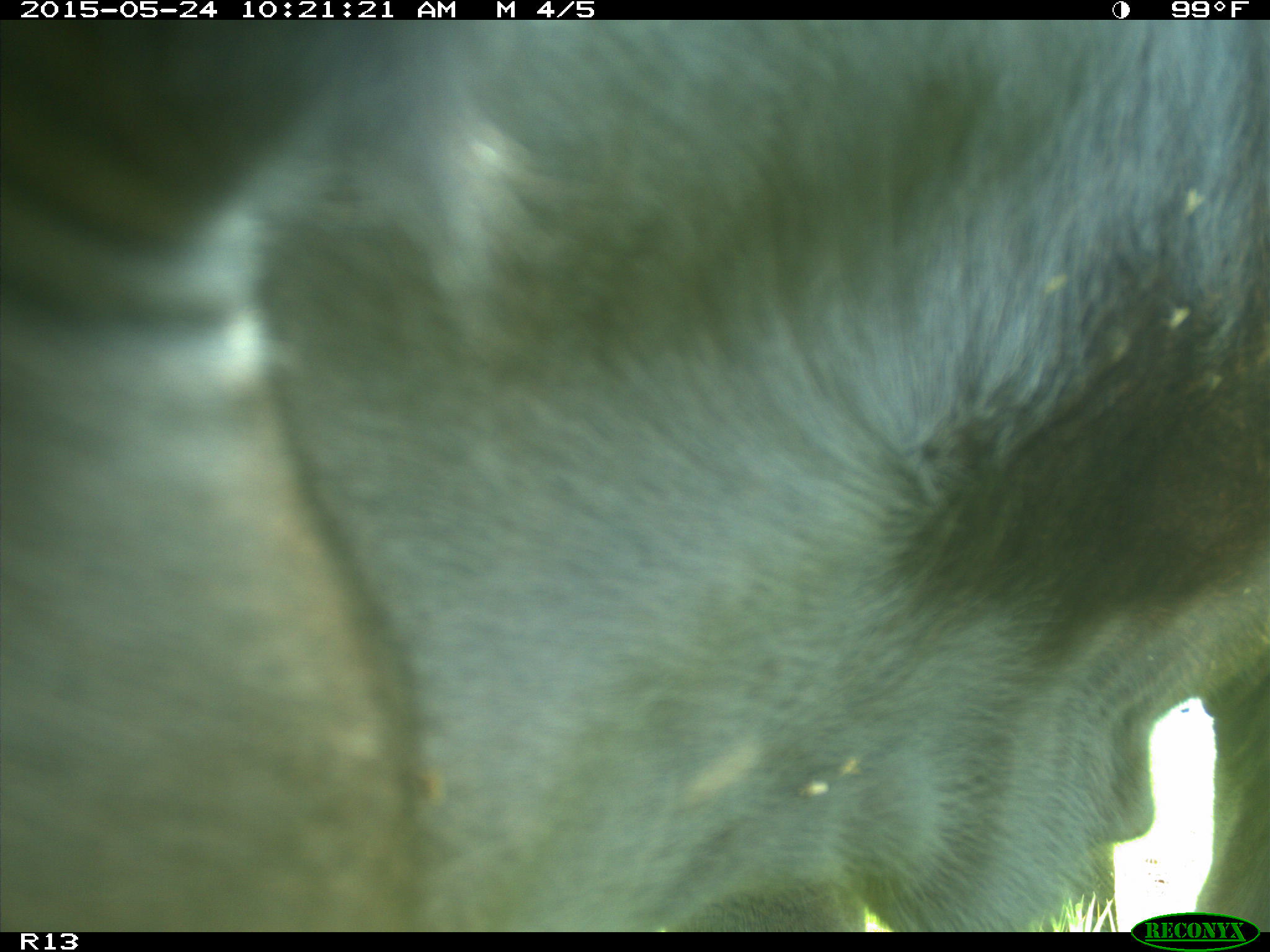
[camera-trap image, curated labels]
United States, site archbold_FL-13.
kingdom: Animalia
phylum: Chordata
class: Mammalia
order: Artiodactyla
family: Bovidae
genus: Bos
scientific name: Bos taurus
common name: domestic cow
Bos taurus (domestic cow).